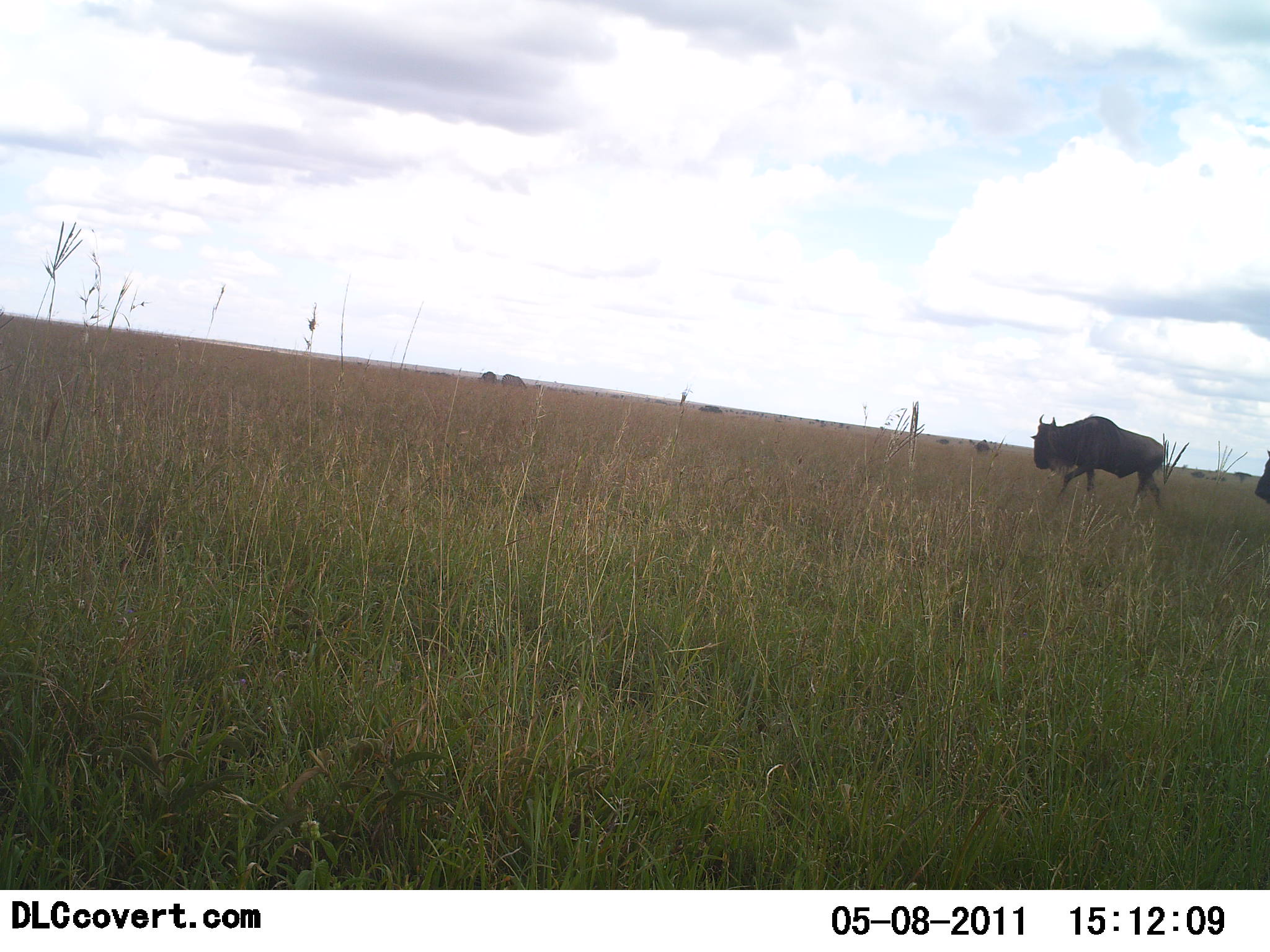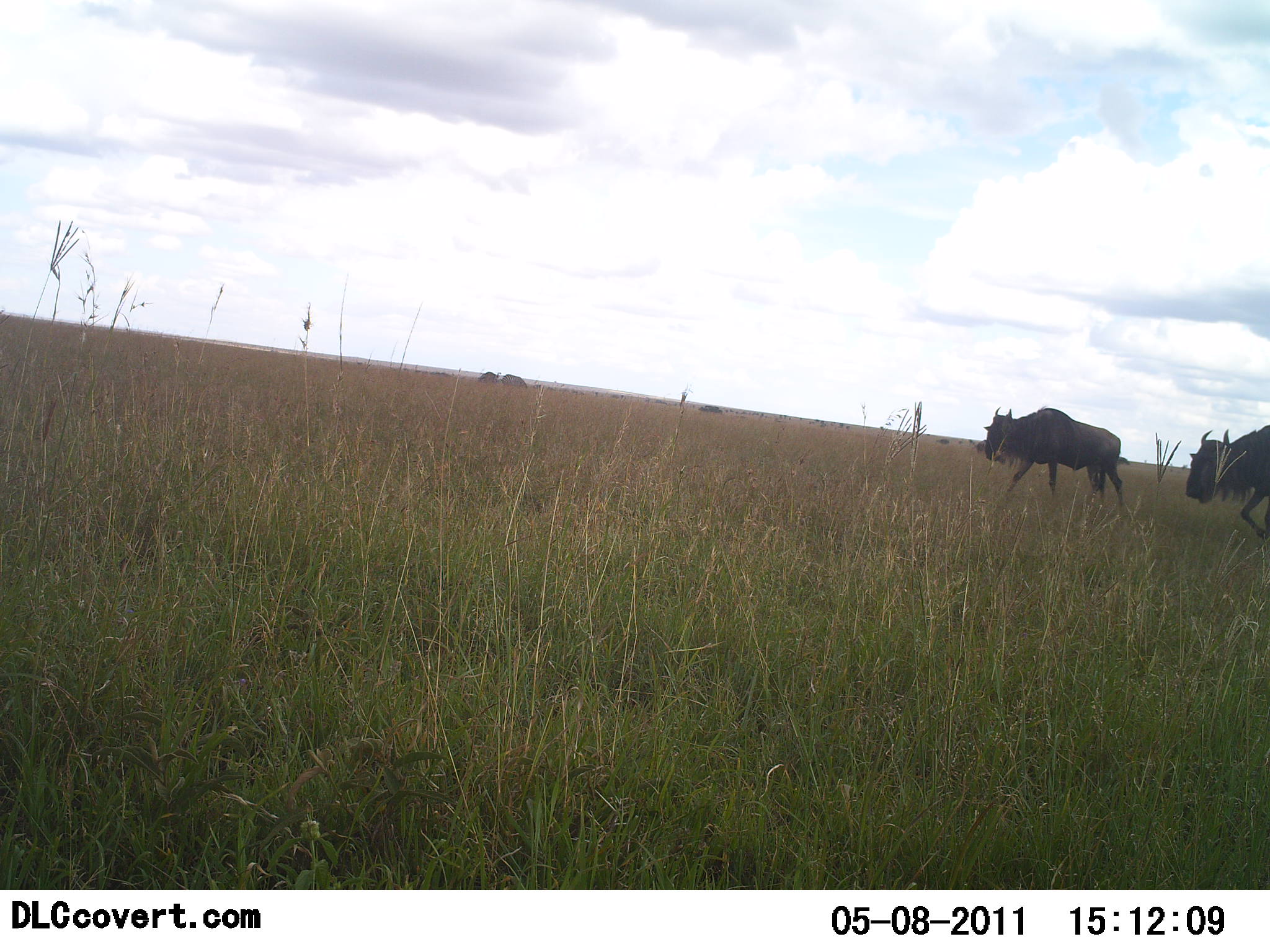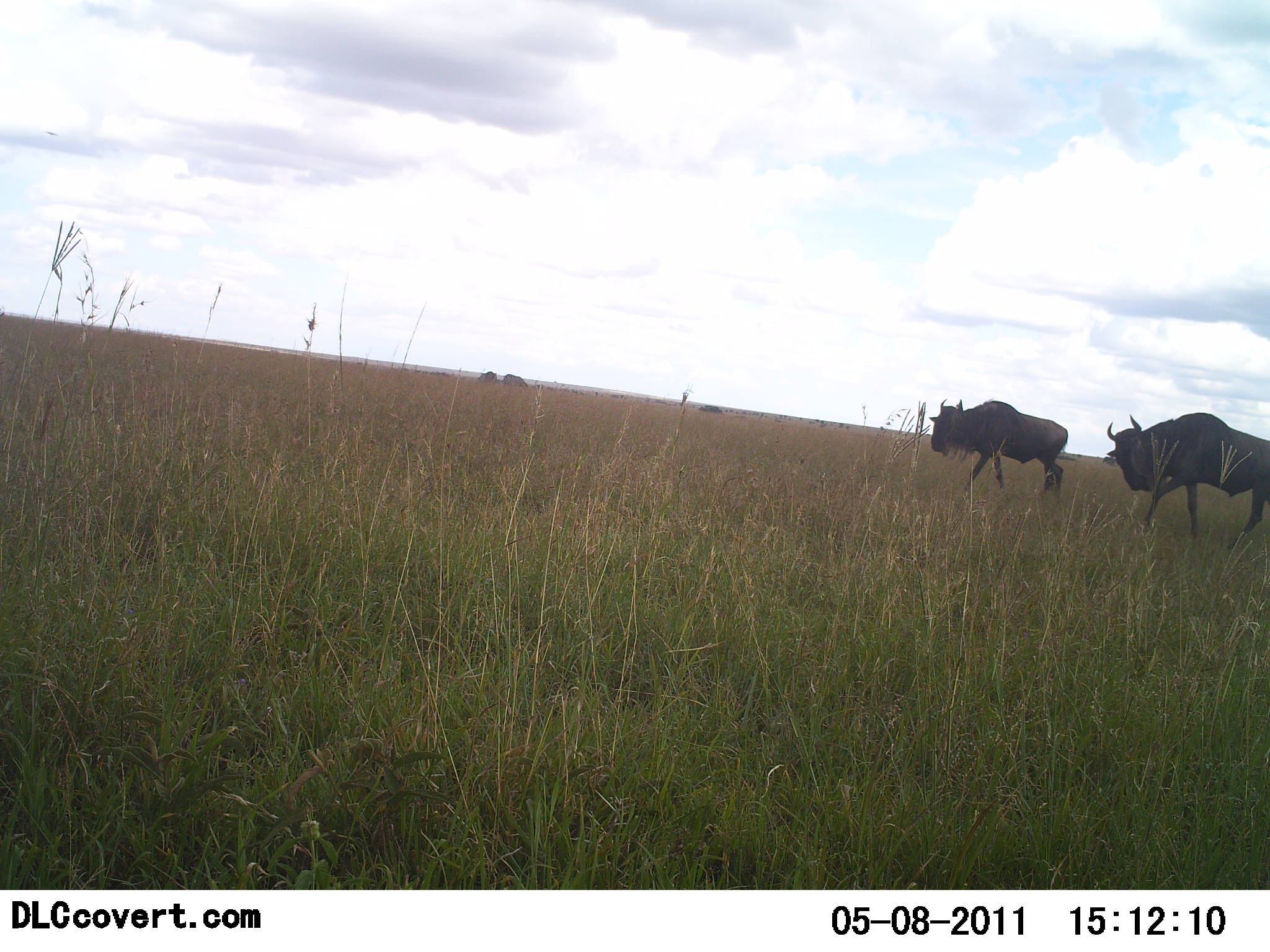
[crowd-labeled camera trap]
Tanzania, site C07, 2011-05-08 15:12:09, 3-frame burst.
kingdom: Animalia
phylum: Chordata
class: Mammalia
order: Artiodactyla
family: Bovidae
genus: Connochaetes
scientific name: Connochaetes taurinus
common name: blue wildebeest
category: wildebeest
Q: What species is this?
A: Wildebeest (blue wildebeest) (Connochaetes taurinus).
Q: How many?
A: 2.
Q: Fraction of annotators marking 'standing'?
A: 17%.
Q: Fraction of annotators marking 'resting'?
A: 0%.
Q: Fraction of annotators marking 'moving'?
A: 100%.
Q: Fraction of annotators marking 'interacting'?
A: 0%.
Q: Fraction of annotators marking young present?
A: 0%.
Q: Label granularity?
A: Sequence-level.